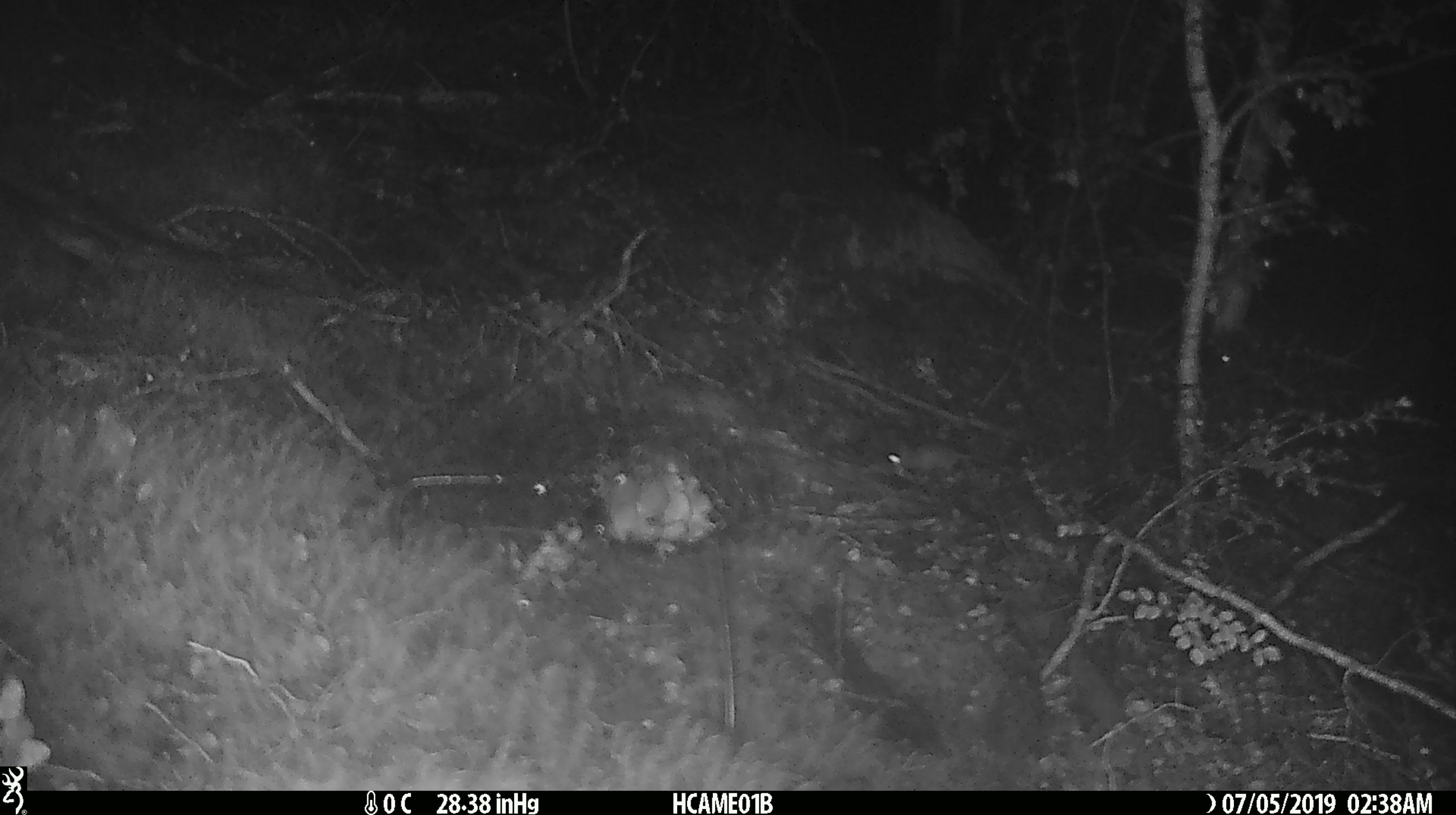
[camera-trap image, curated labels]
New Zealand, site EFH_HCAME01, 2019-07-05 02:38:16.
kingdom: Animalia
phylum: Chordata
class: Mammalia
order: Rodentia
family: Muridae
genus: Mus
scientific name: Mus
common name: mouse